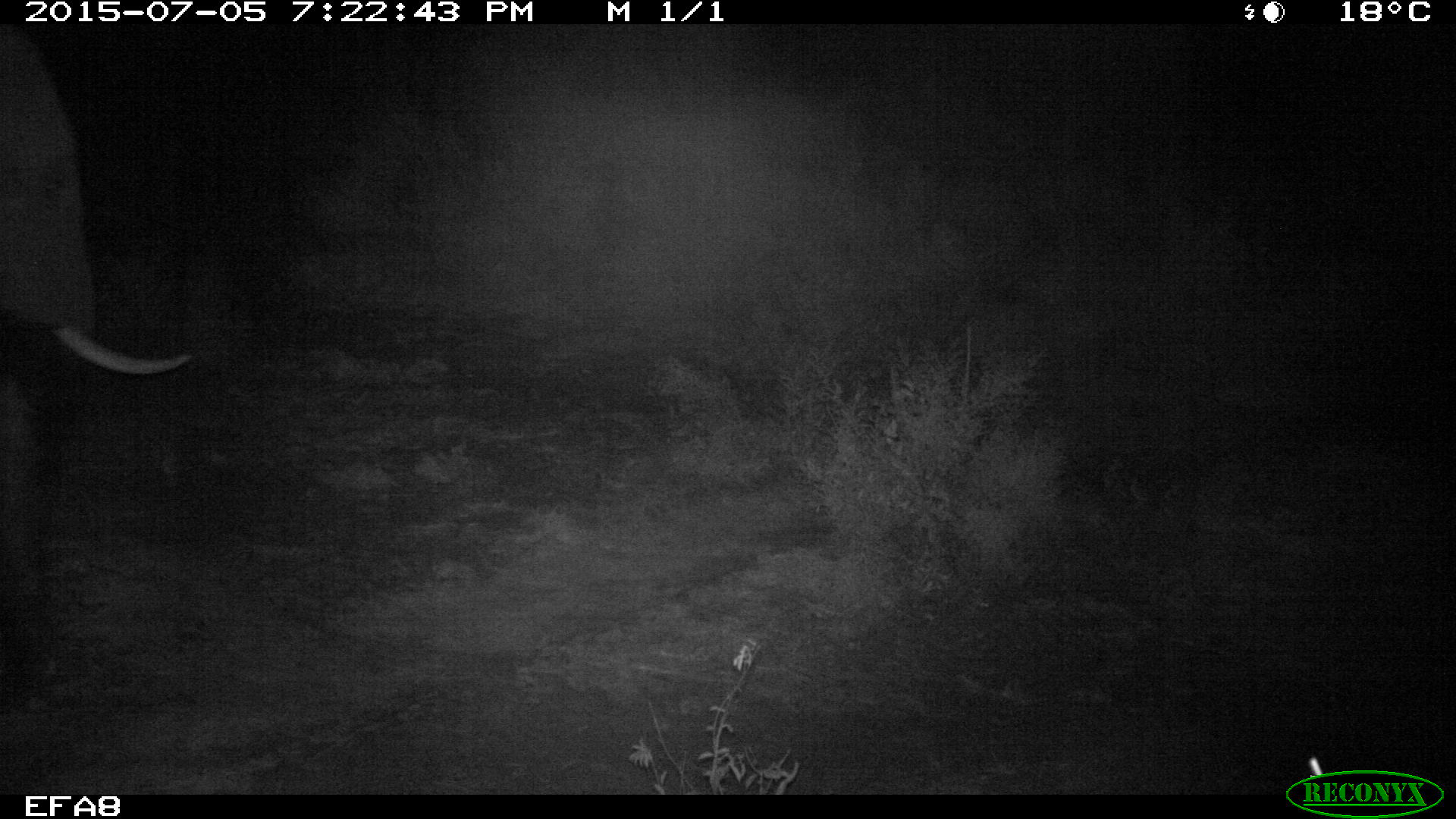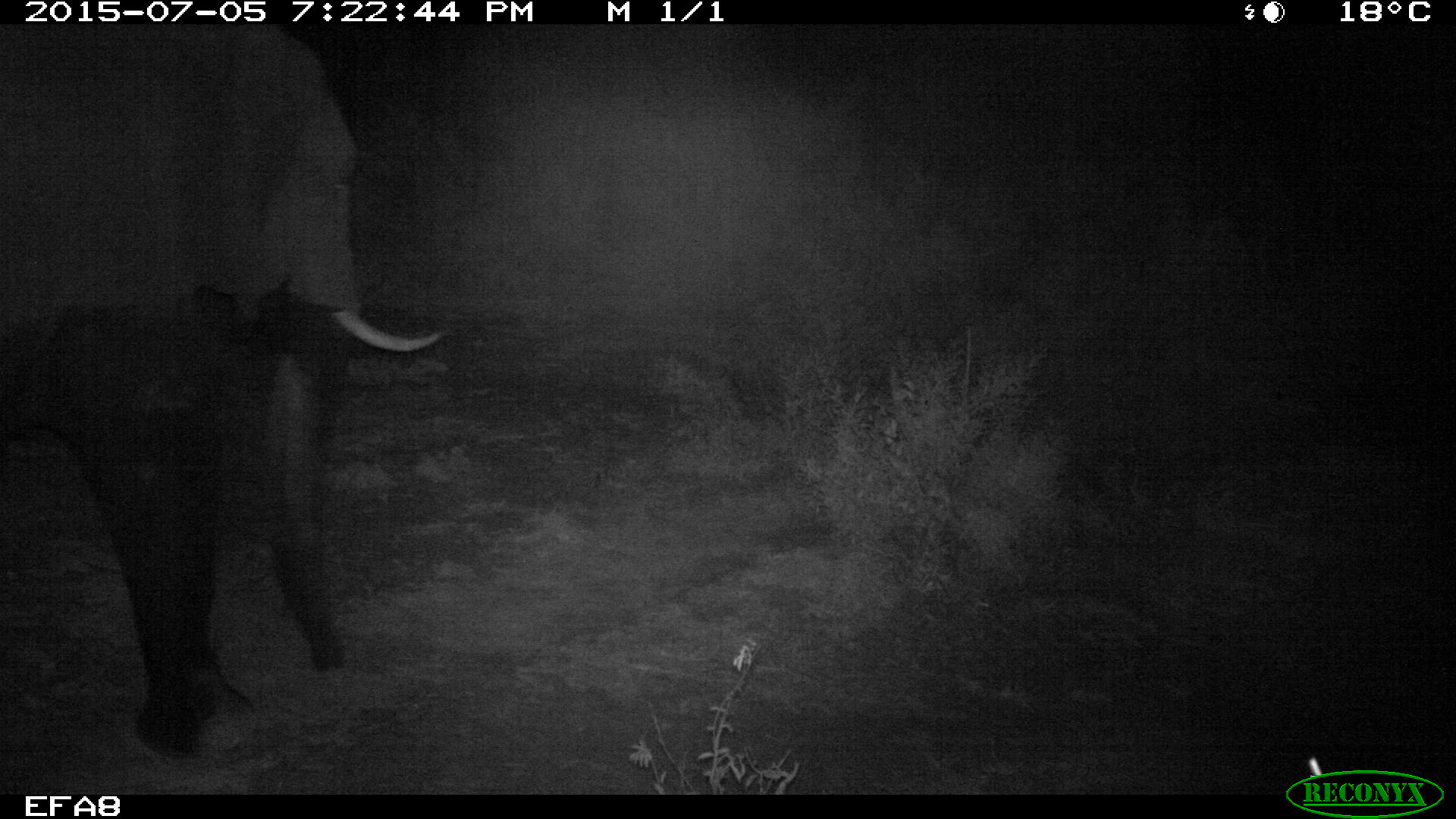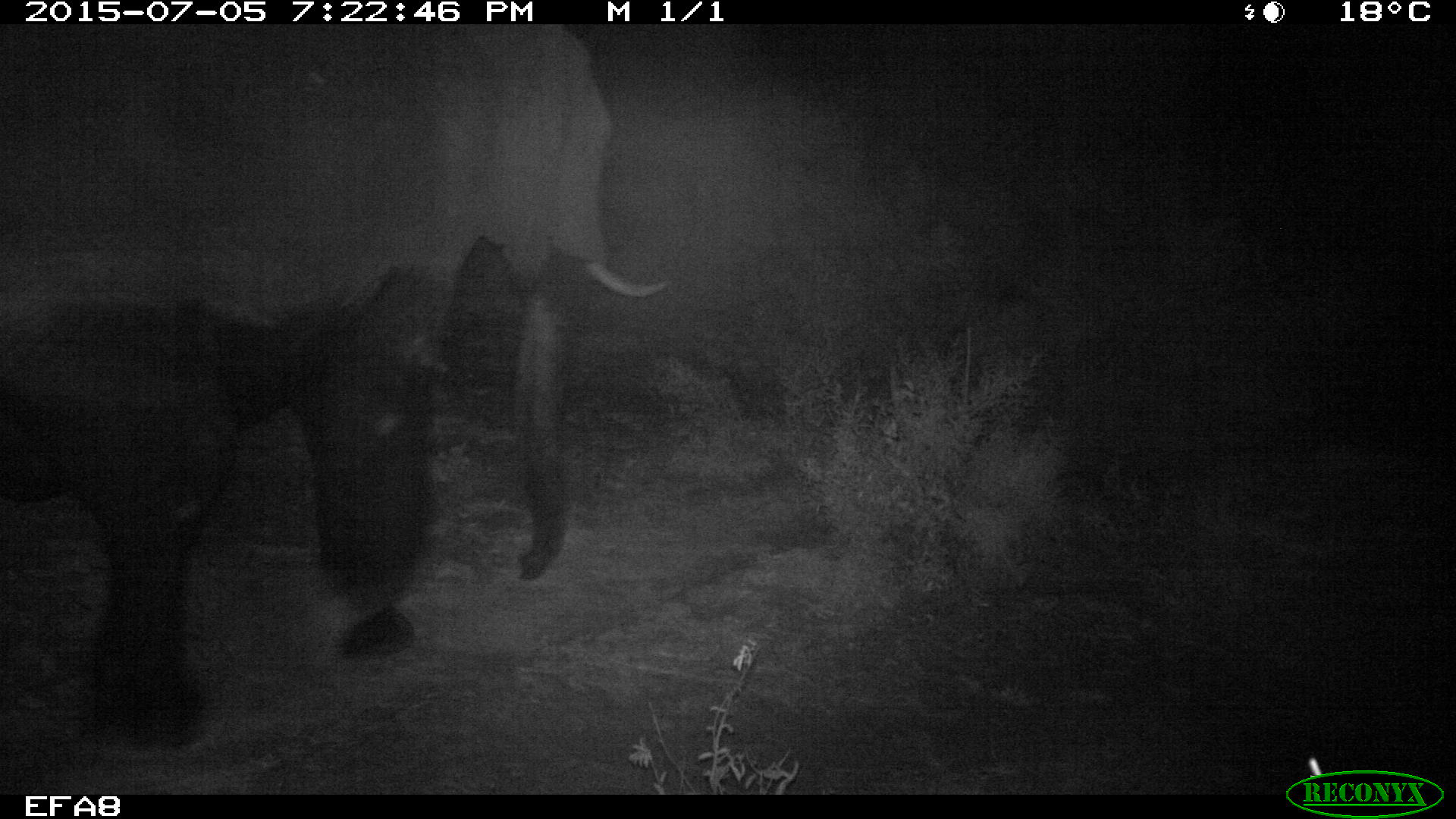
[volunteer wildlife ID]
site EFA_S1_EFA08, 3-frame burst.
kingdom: Animalia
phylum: Chordata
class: Mammalia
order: Proboscidea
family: Elephantidae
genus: Loxodonta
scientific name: Loxodonta africana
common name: african bush elephant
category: elephant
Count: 1.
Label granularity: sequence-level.